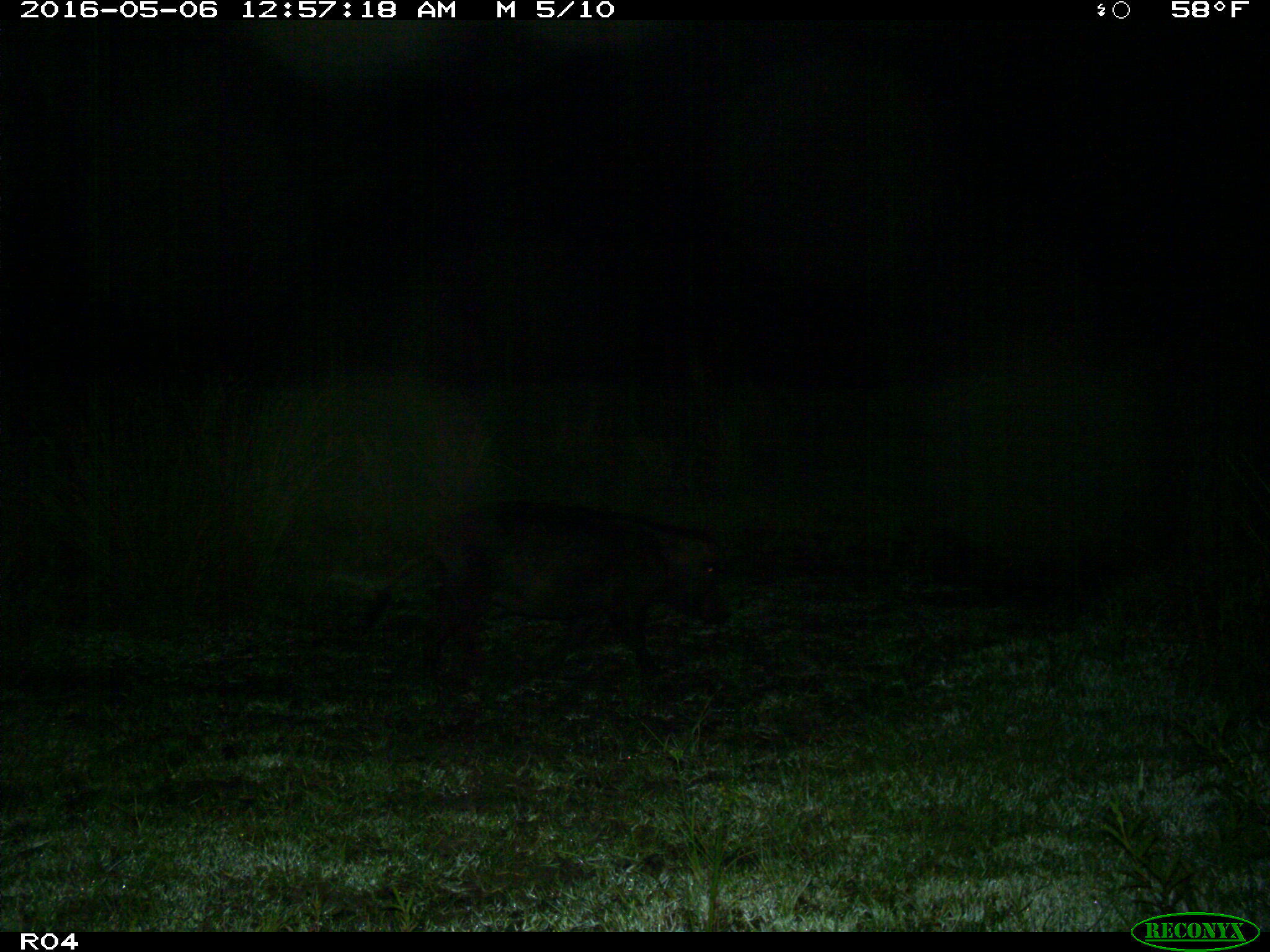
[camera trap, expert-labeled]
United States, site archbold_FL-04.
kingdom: Animalia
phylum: Chordata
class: Mammalia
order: Artiodactyla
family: Suidae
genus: Sus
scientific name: Sus scrofa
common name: wild boar